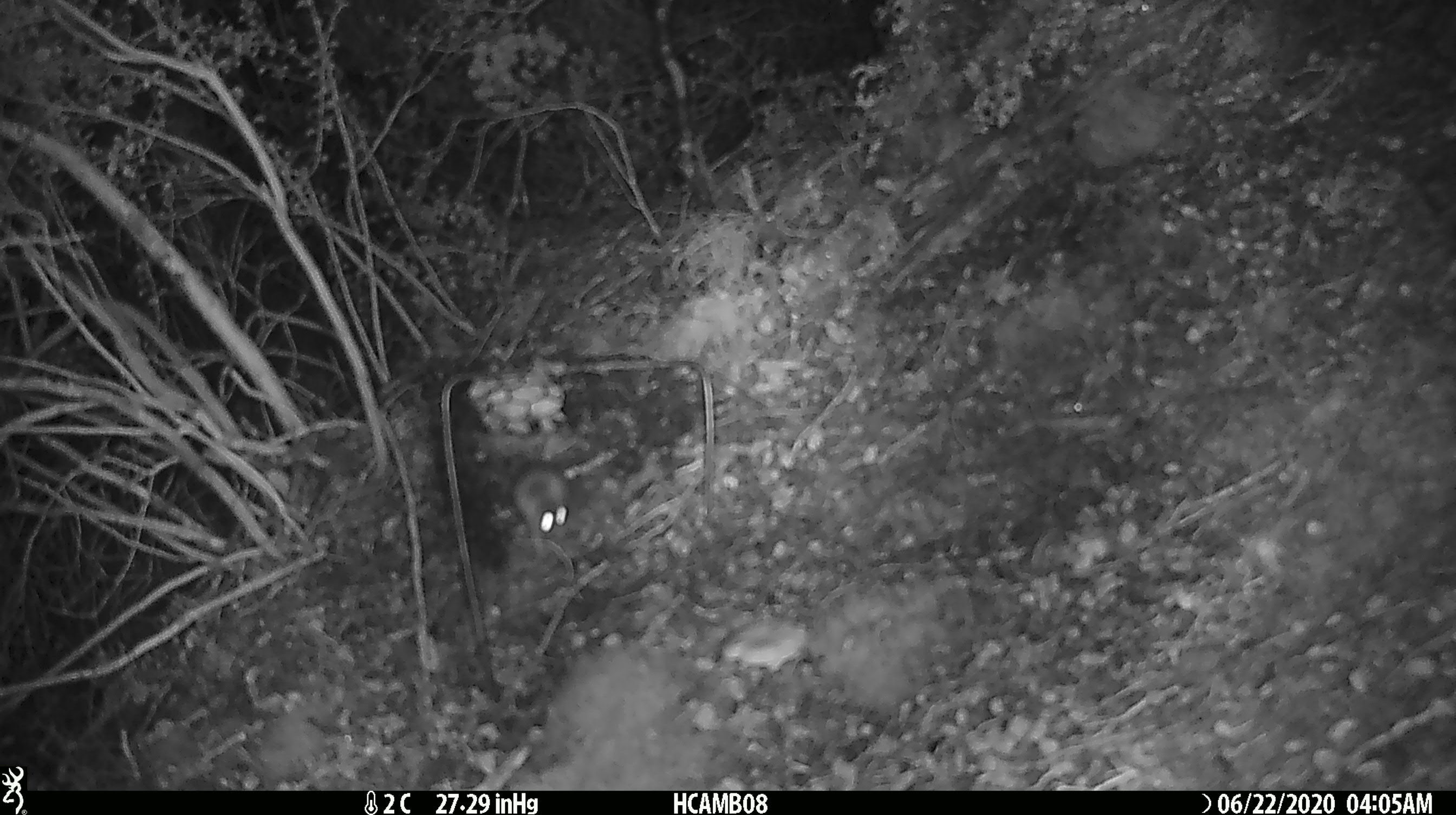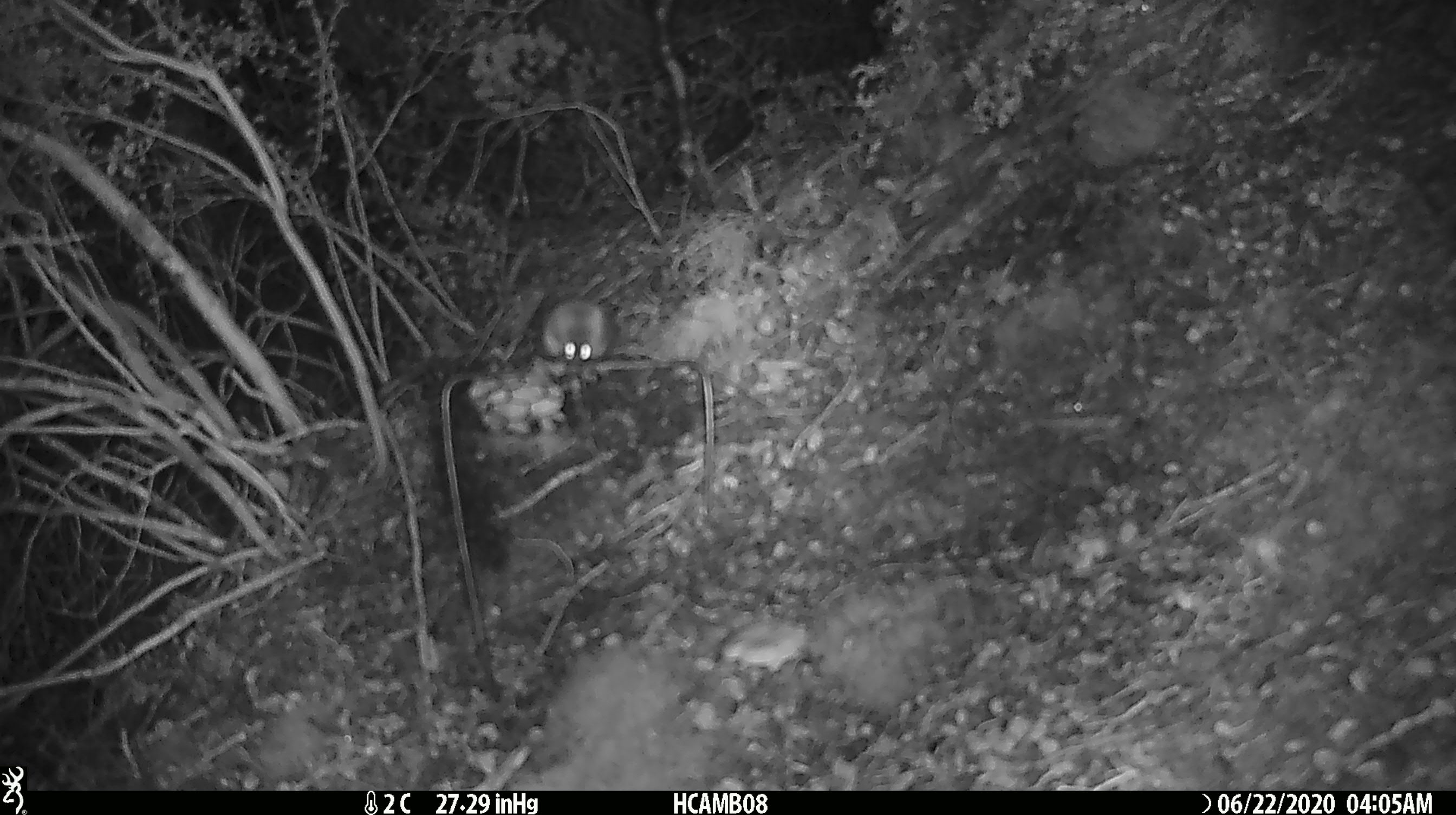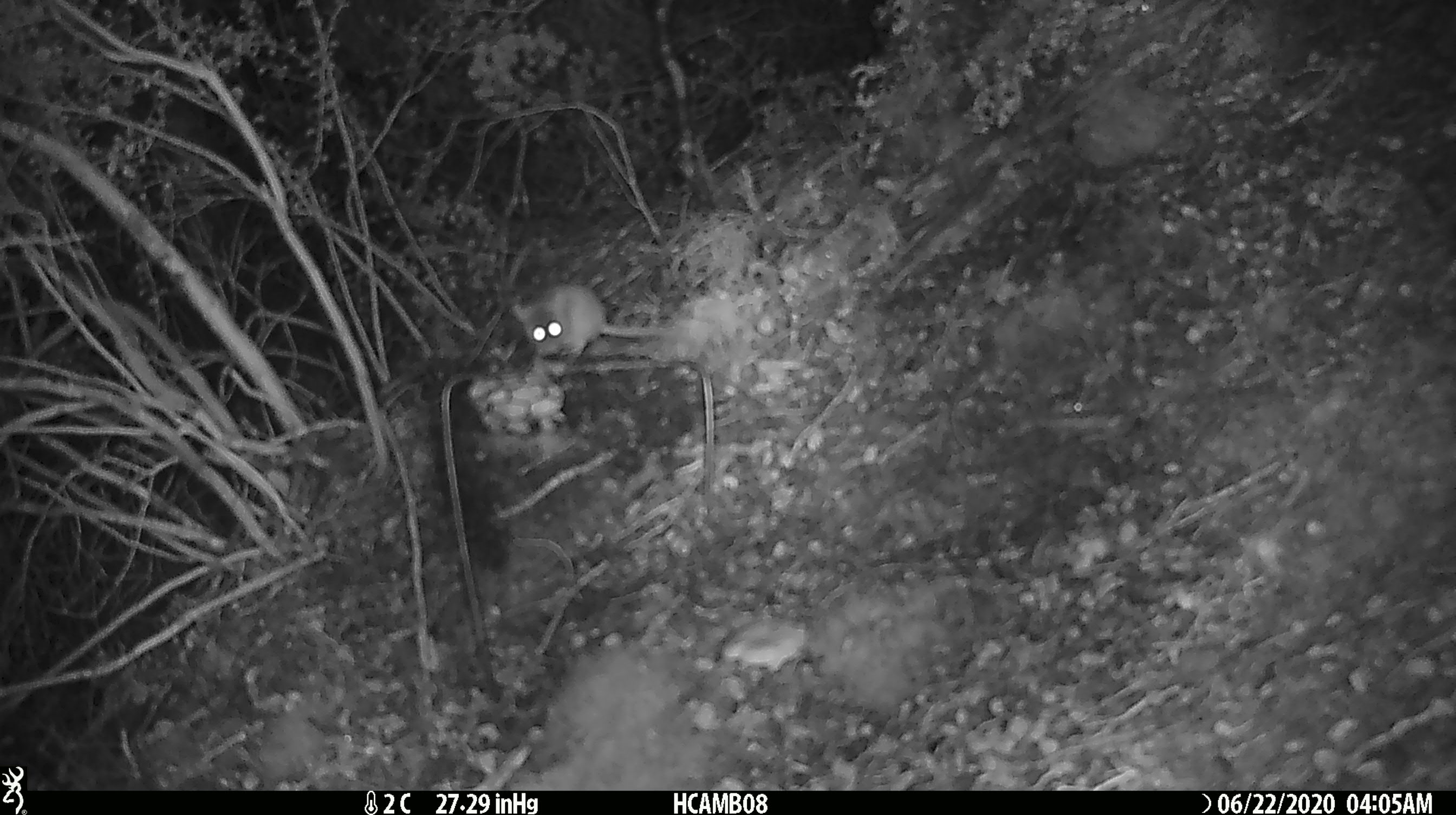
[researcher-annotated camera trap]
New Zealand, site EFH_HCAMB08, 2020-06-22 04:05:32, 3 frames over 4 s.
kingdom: Animalia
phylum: Chordata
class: Mammalia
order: Rodentia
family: Muridae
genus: Mus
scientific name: Mus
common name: mouse